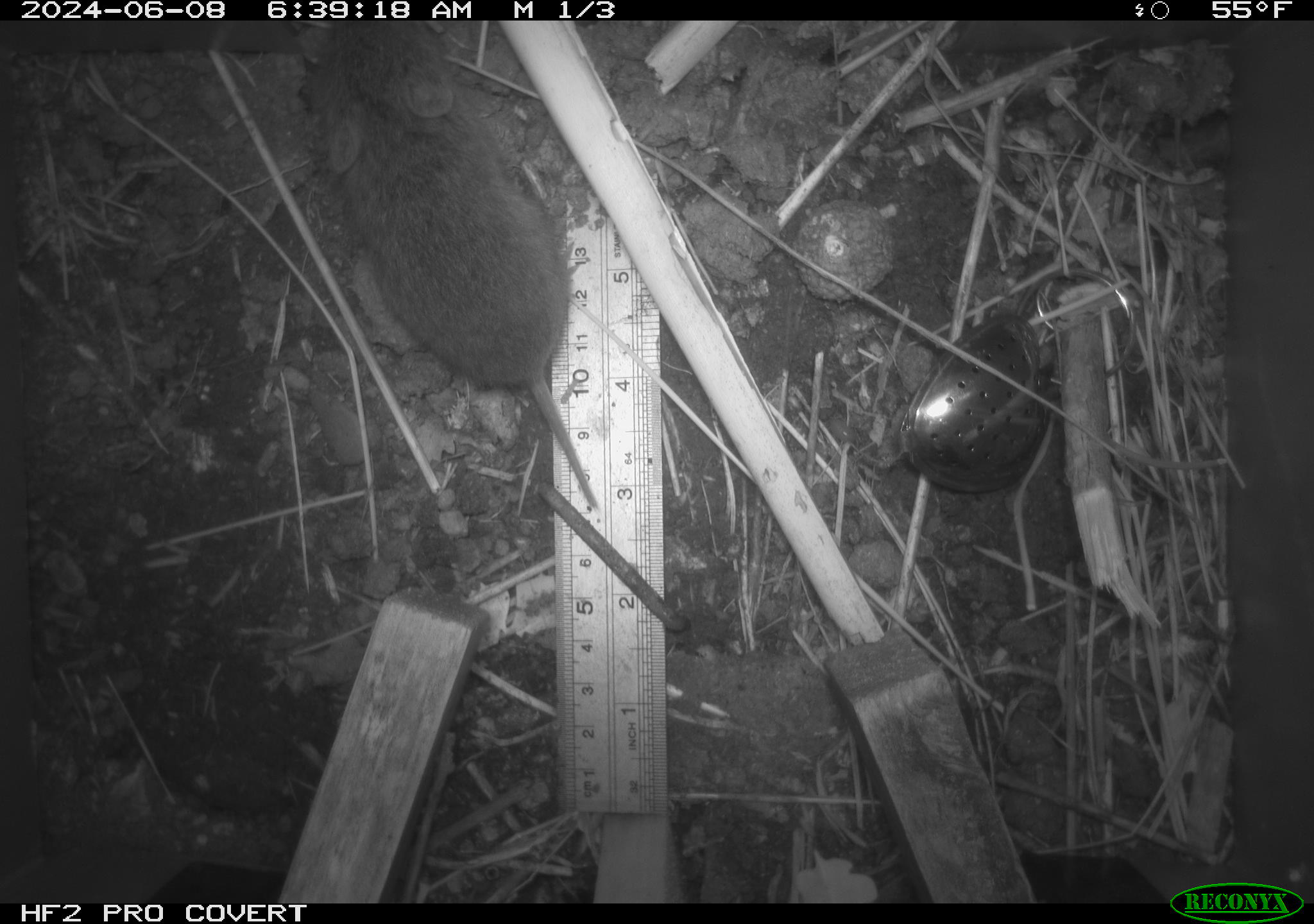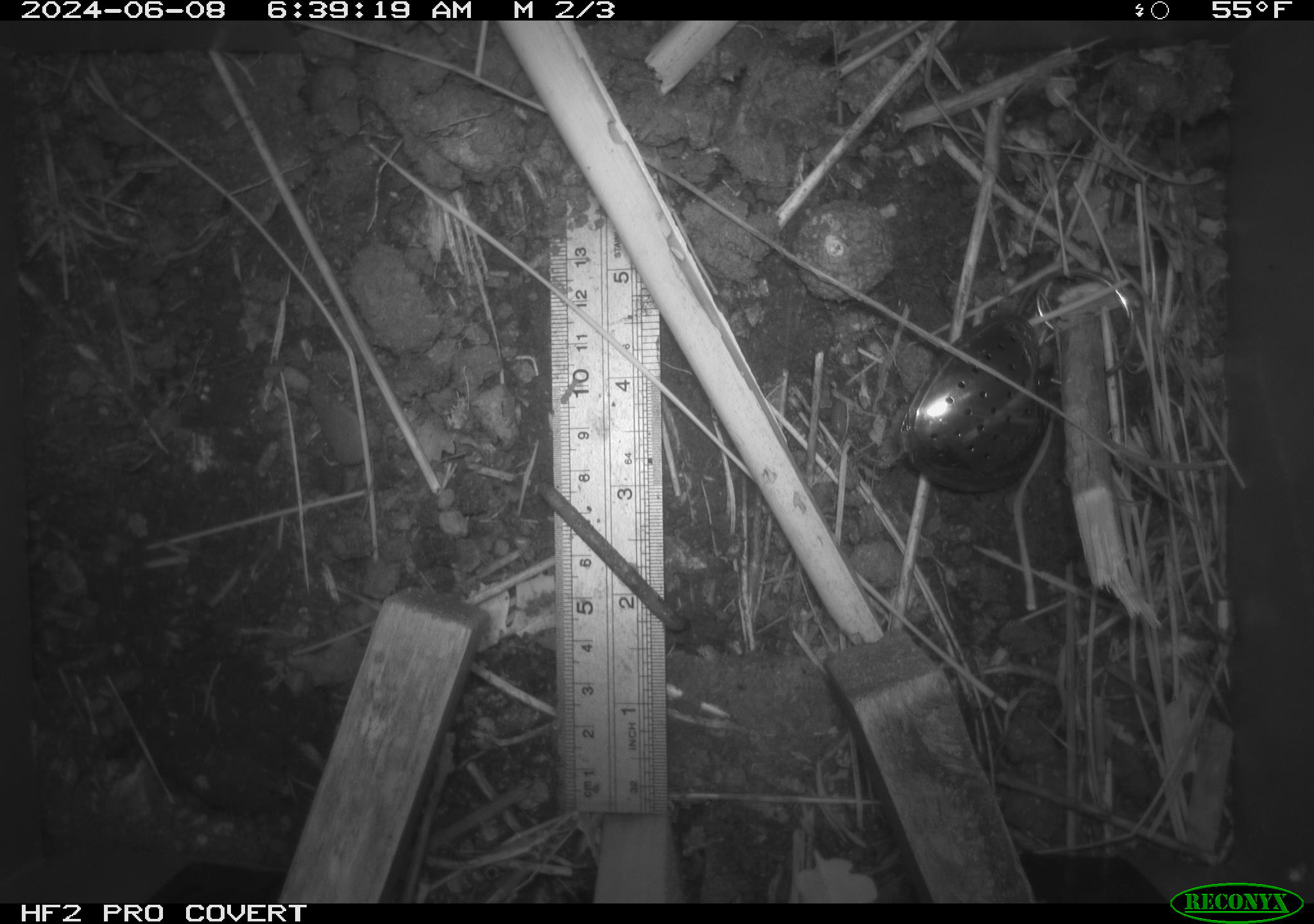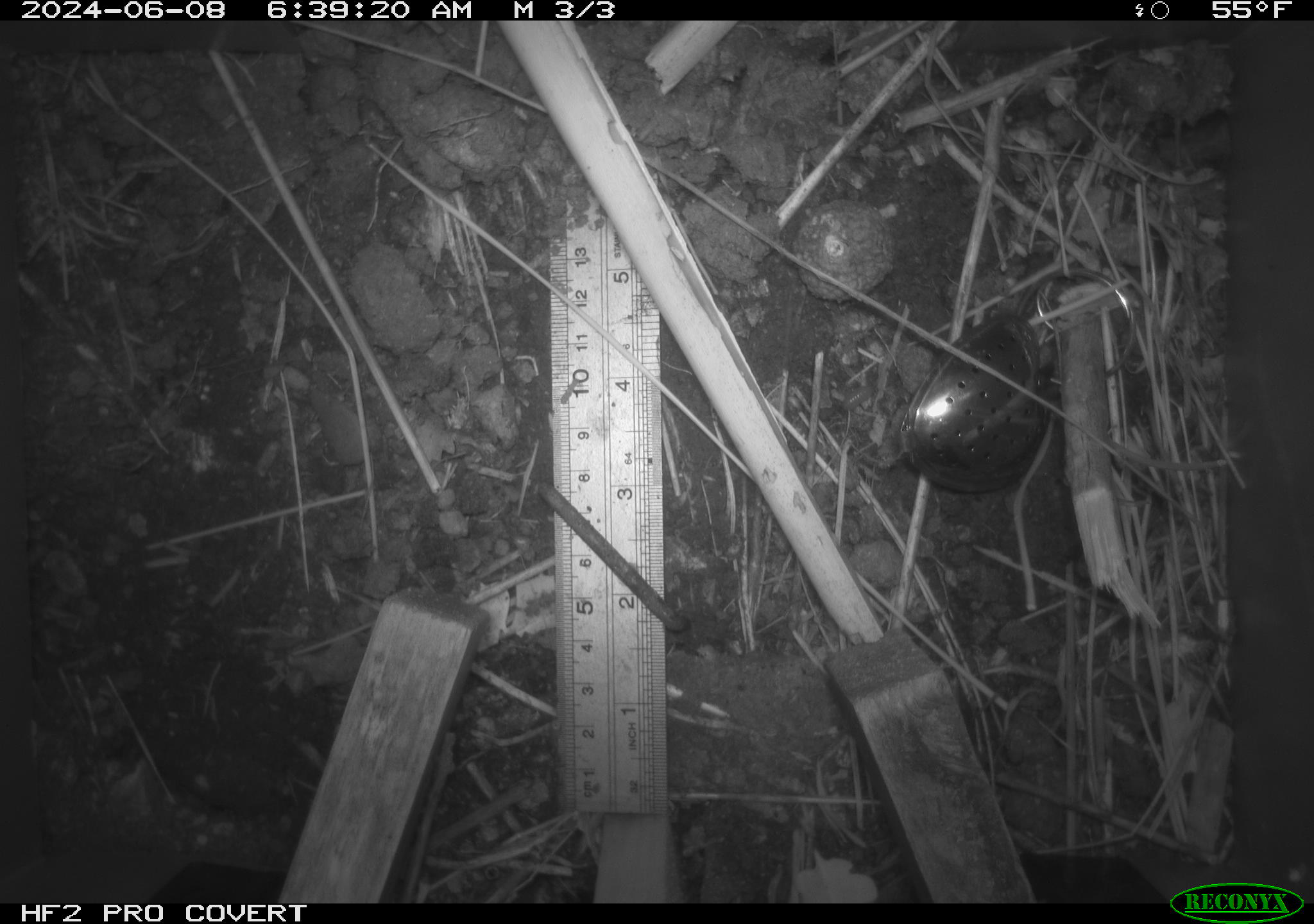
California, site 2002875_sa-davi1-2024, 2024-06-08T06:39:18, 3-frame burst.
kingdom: Animalia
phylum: Chordata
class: Mammalia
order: Rodentia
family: Cricetidae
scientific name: Arvicolinae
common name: voles, lemmings, and muskrats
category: arvicolinae subfamily